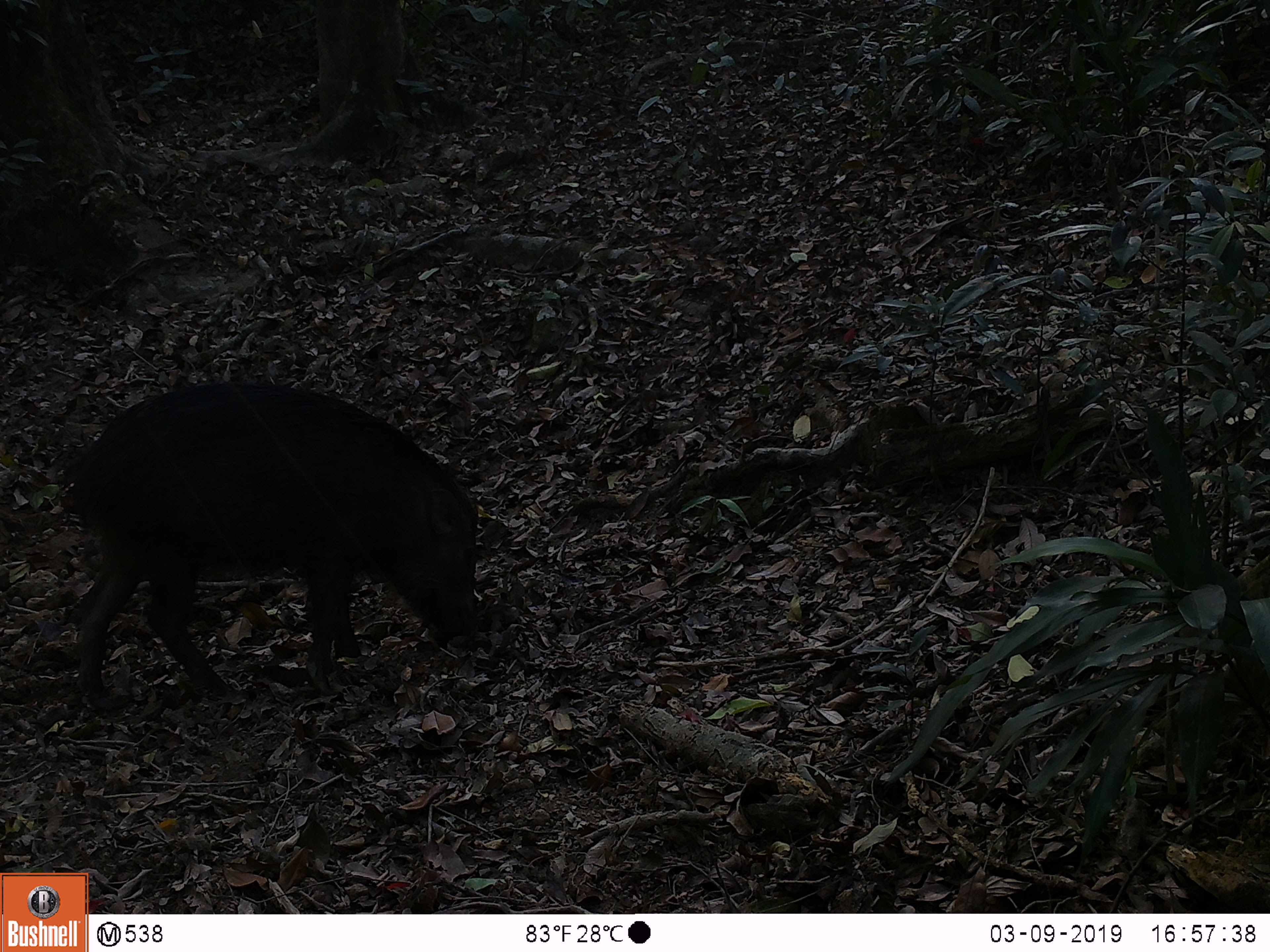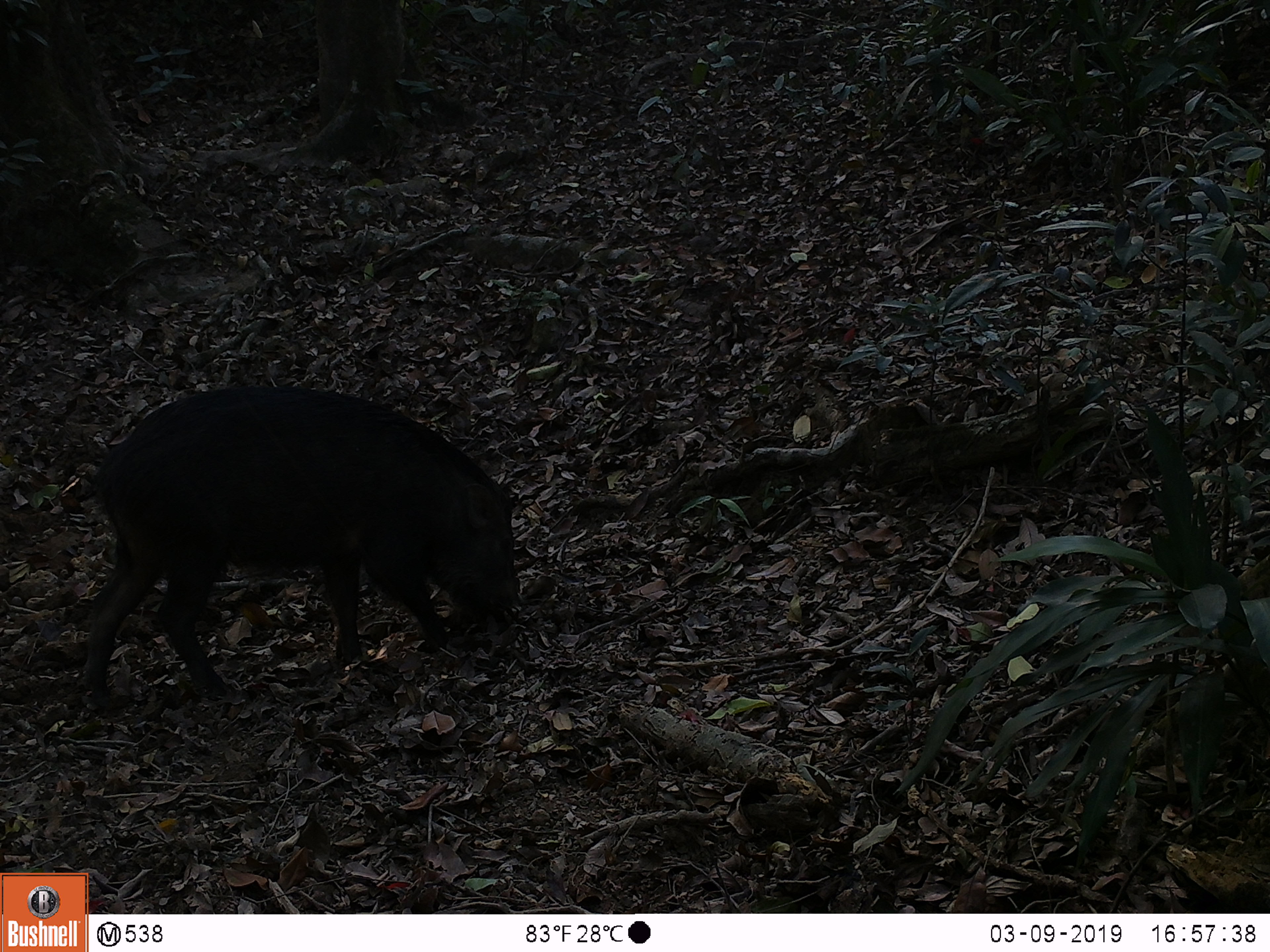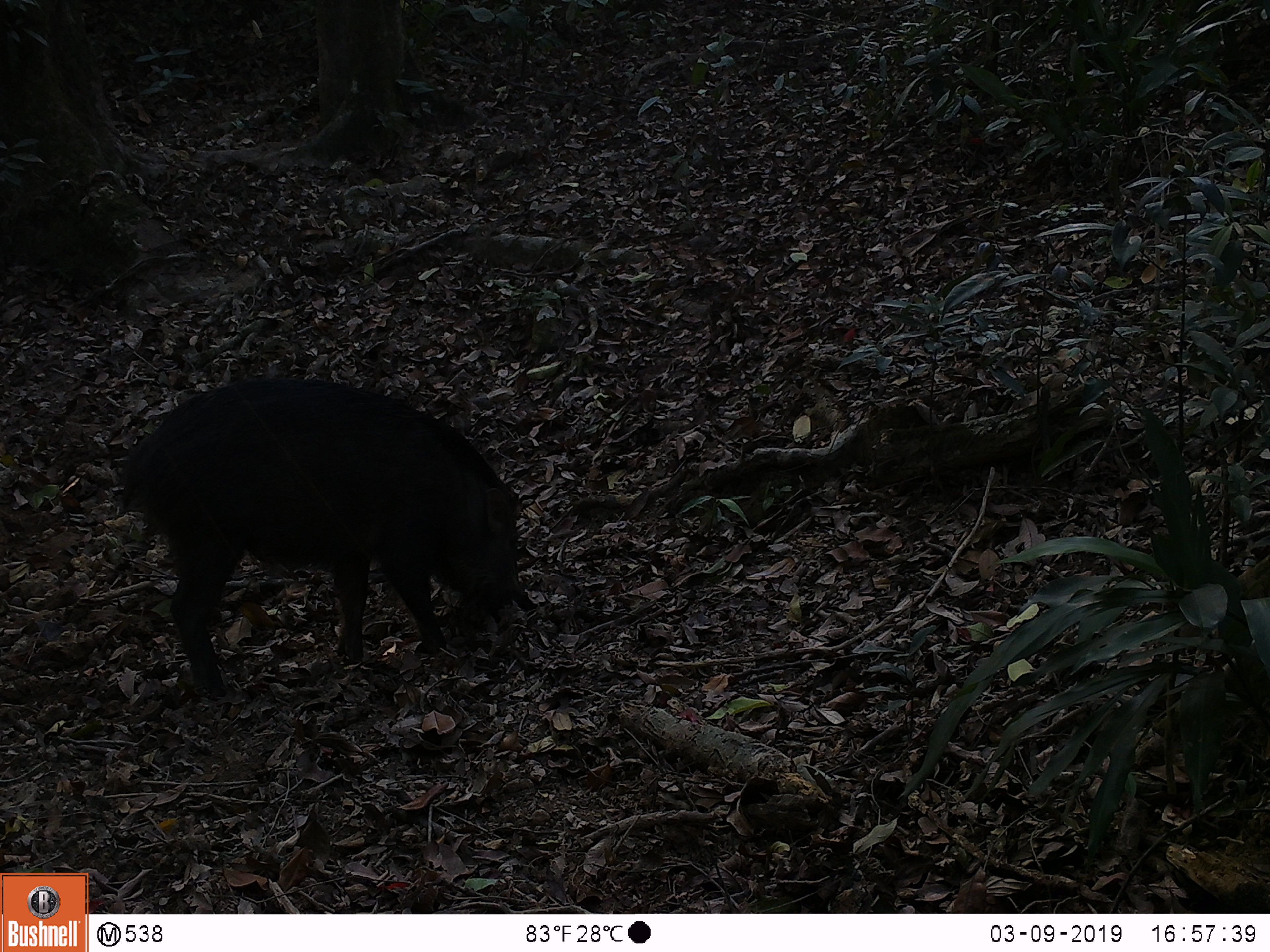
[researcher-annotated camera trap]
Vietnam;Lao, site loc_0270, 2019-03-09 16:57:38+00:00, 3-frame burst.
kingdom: Animalia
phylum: Chordata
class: Mammalia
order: Artiodactyla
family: Suidae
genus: Sus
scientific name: Sus scrofa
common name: eurasian wild pig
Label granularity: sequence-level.